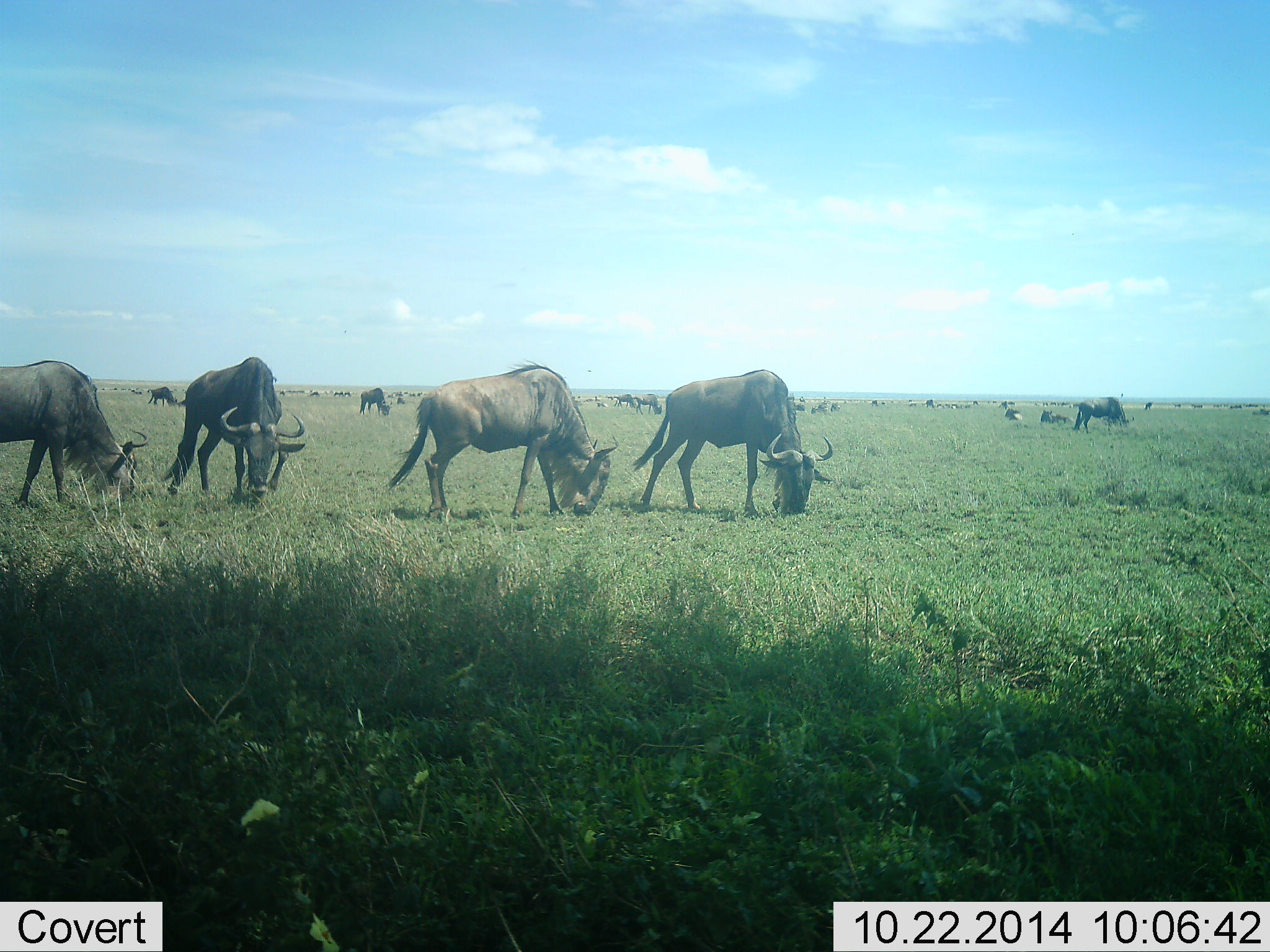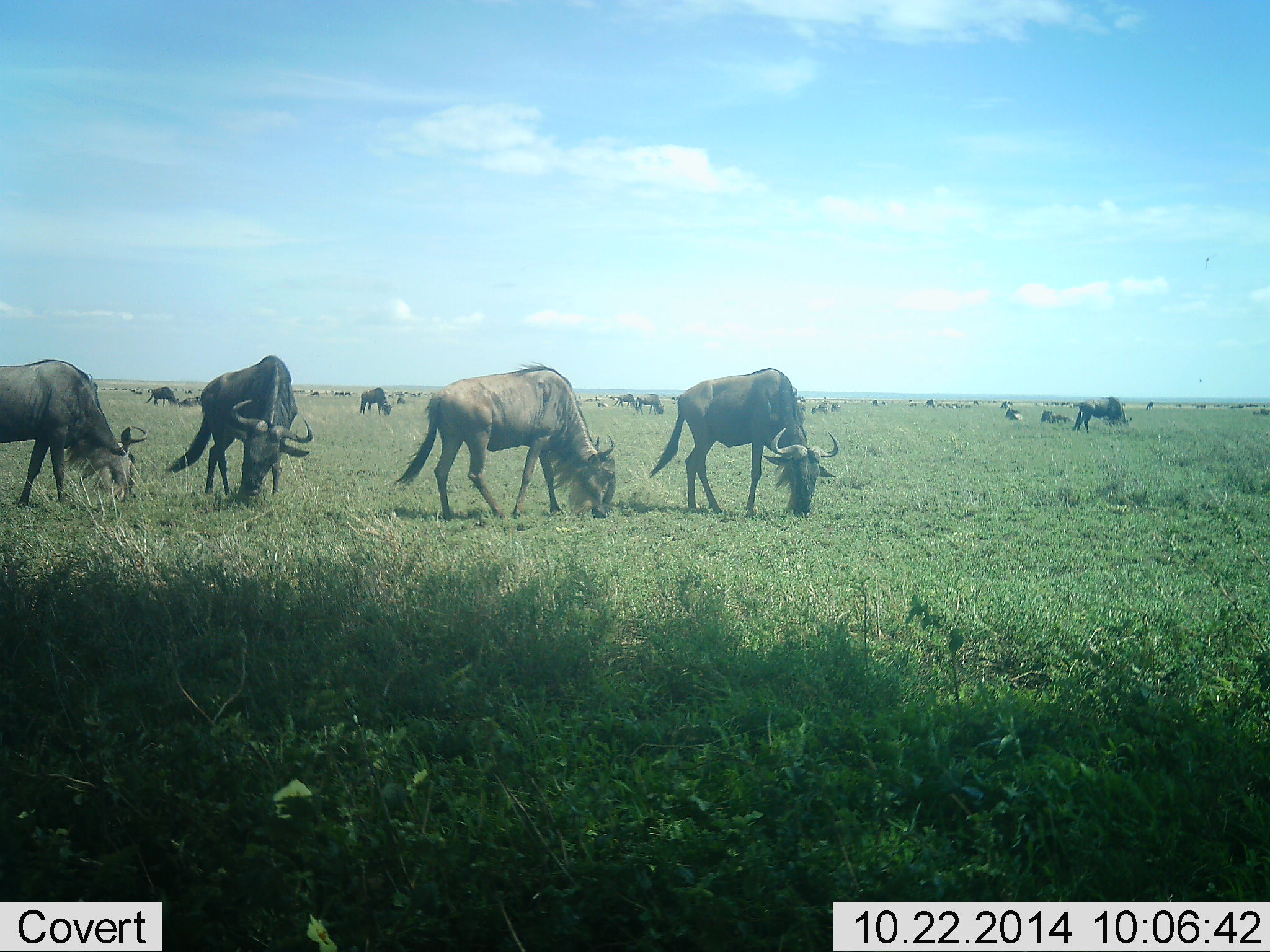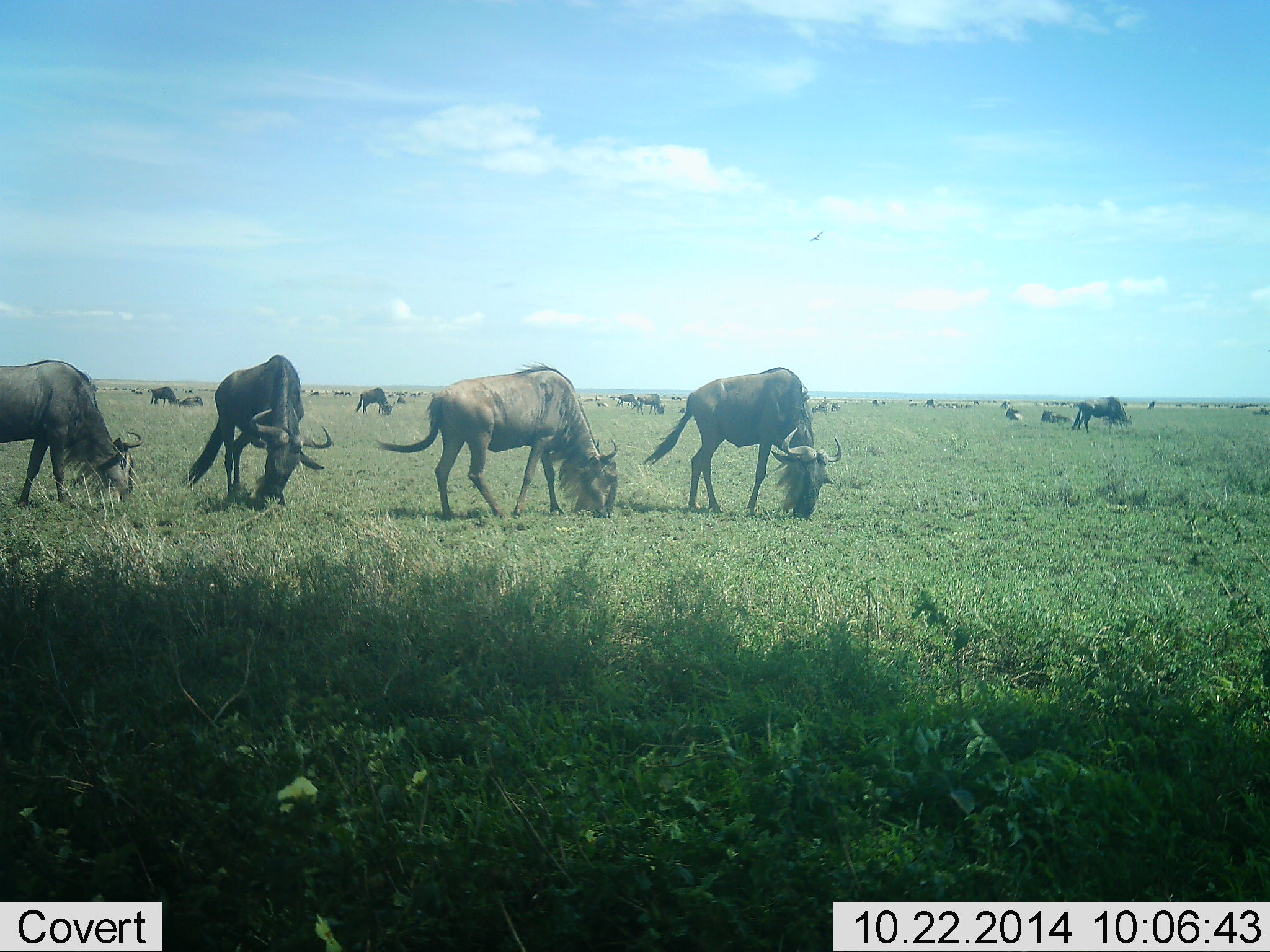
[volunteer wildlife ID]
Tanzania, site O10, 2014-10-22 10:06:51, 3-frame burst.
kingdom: Animalia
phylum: Chordata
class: Mammalia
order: Artiodactyla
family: Bovidae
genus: Connochaetes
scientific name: Connochaetes taurinus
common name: blue wildebeest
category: wildebeest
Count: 11-50.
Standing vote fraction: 60%.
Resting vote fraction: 40%.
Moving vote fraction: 20%.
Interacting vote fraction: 10%.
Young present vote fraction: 0%.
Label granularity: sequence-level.